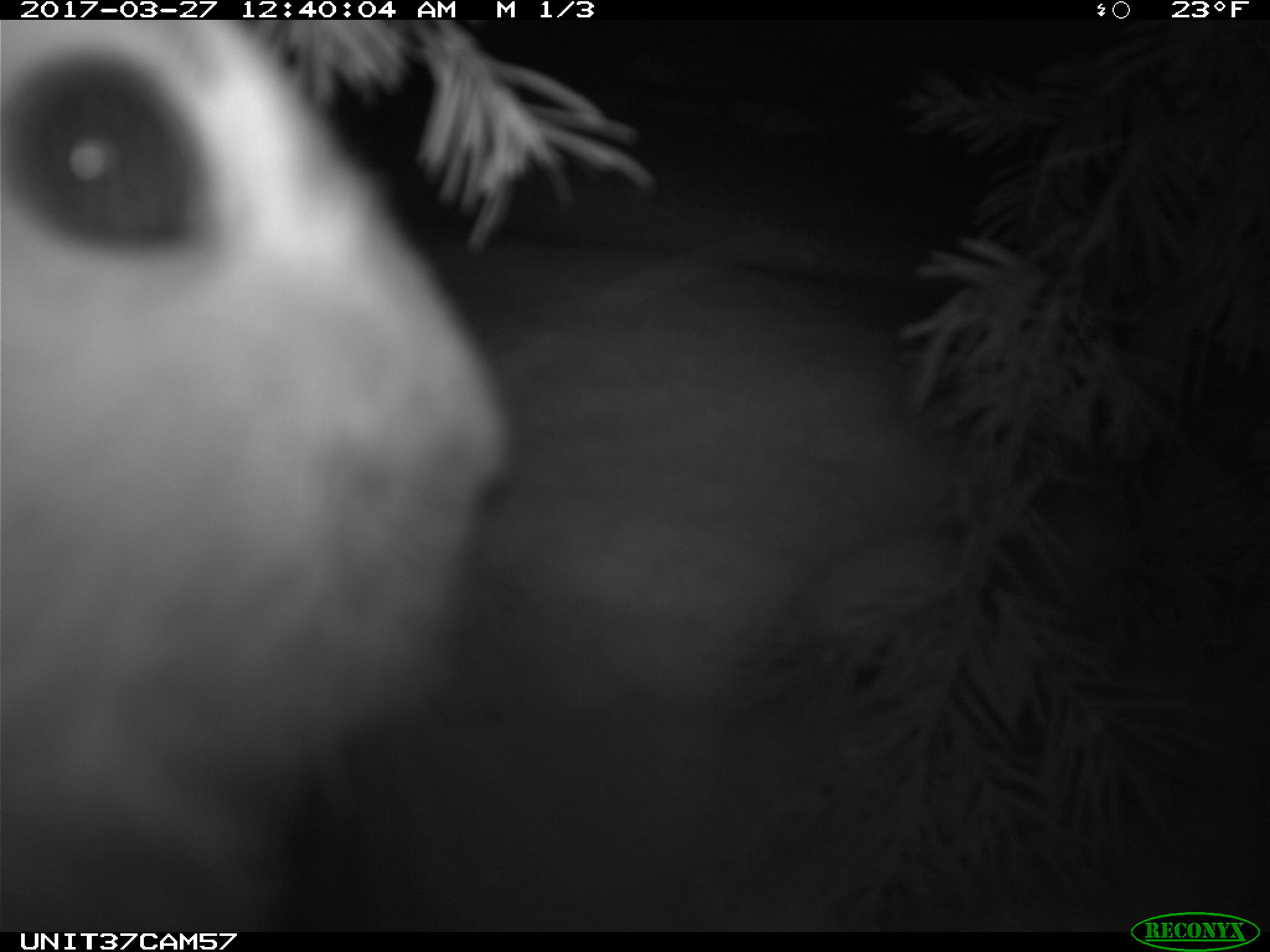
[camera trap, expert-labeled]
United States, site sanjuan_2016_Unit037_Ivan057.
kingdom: Animalia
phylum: Chordata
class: Mammalia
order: Lagomorpha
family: Leporidae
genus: Lepus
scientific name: Lepus americanus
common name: snowshoe hare